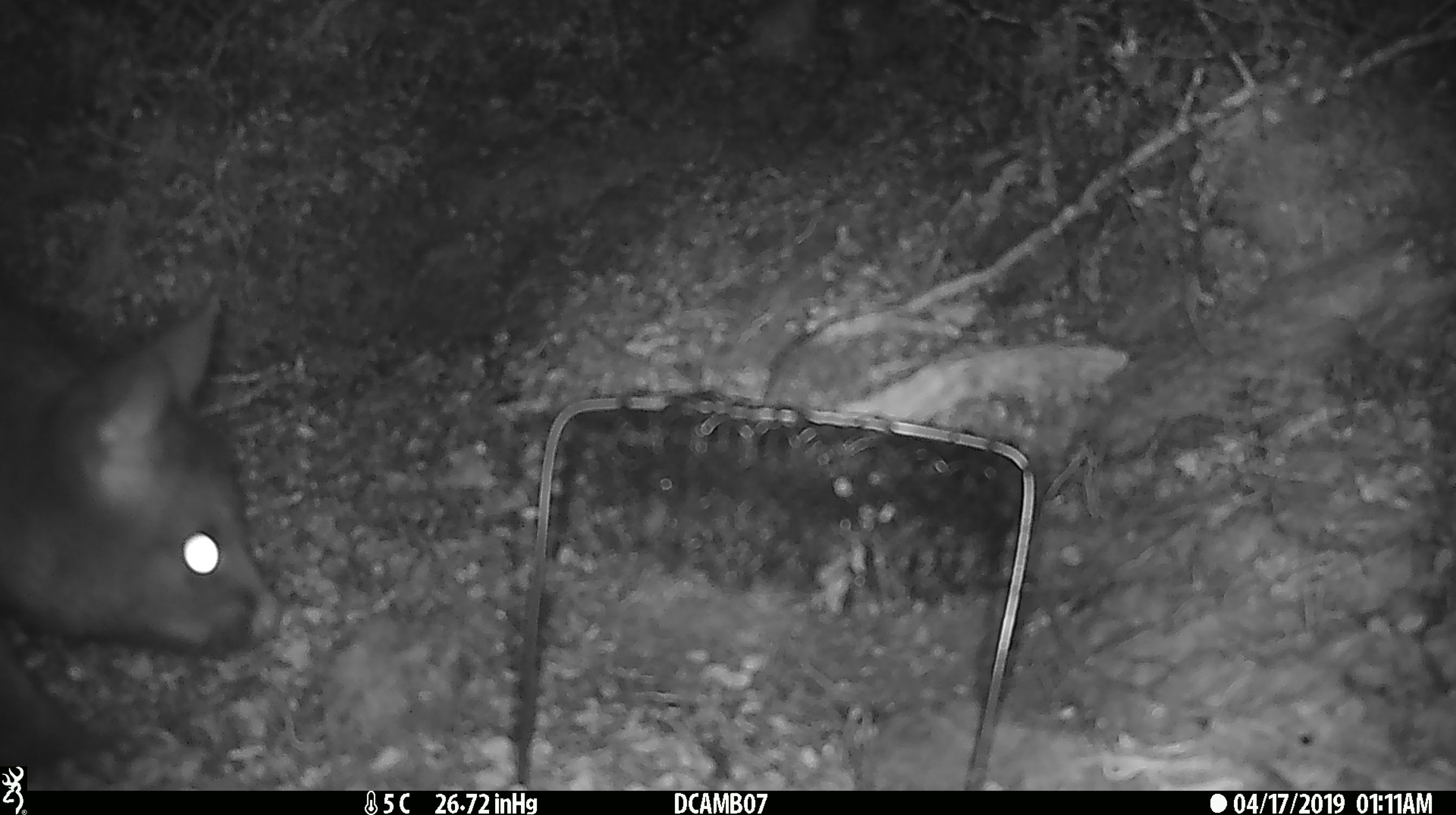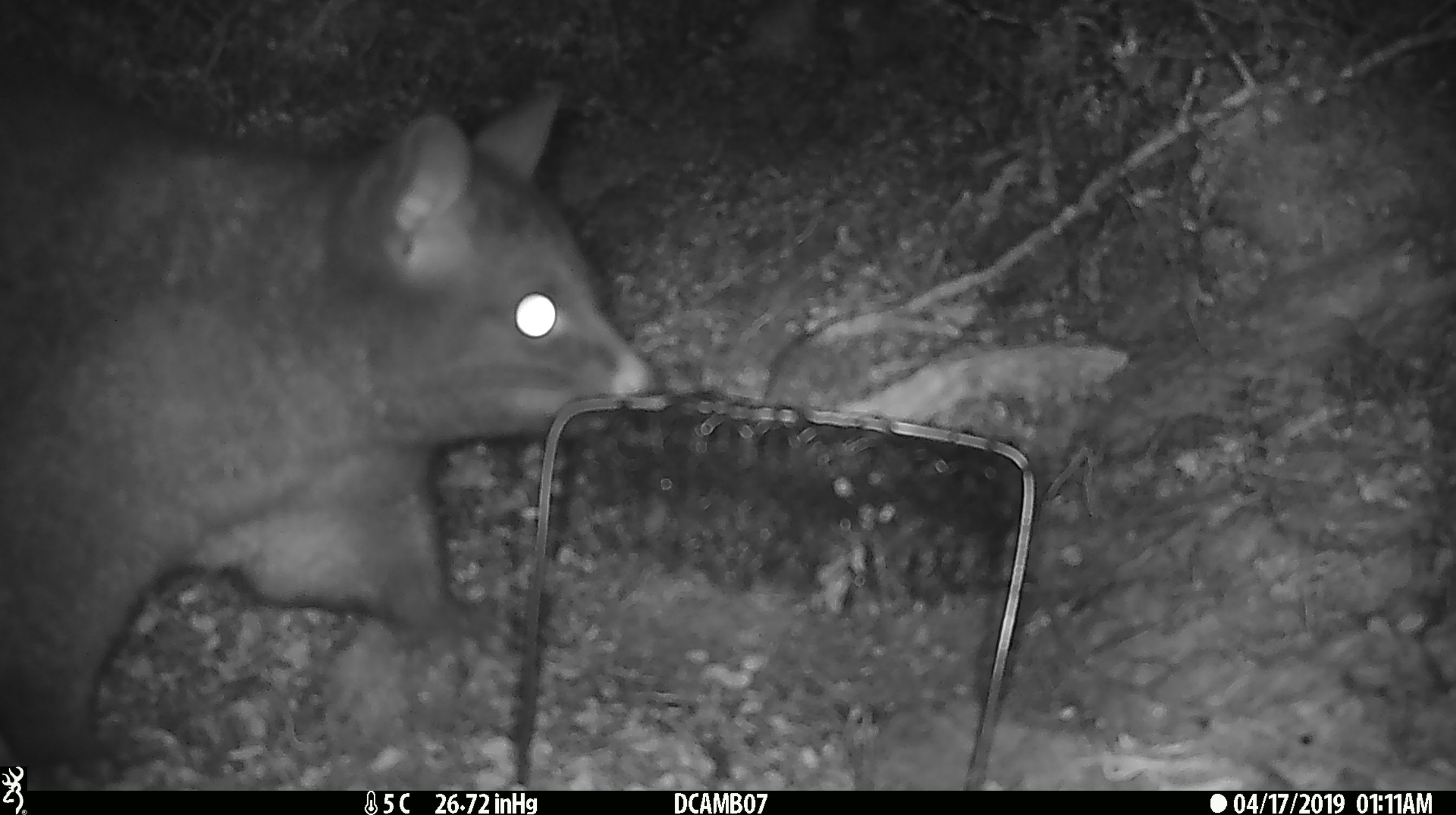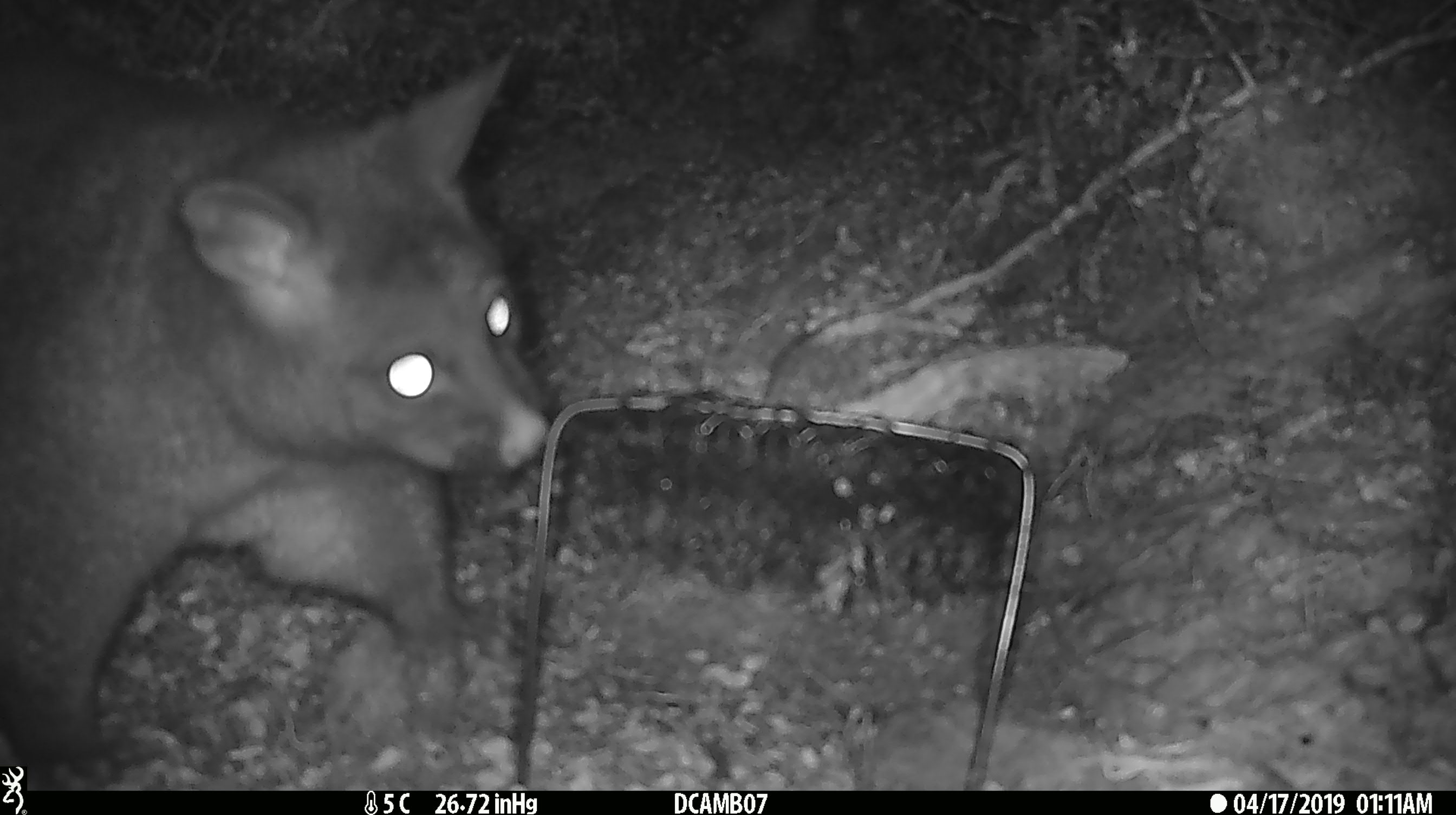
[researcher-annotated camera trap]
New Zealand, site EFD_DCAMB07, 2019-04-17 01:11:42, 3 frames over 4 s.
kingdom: Animalia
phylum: Chordata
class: Mammalia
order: Diprotodontia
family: Phalangeridae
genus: Trichosurus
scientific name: Trichosurus vulpecula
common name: common brushtail possum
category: possum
Possum (common brushtail possum) (Trichosurus vulpecula).